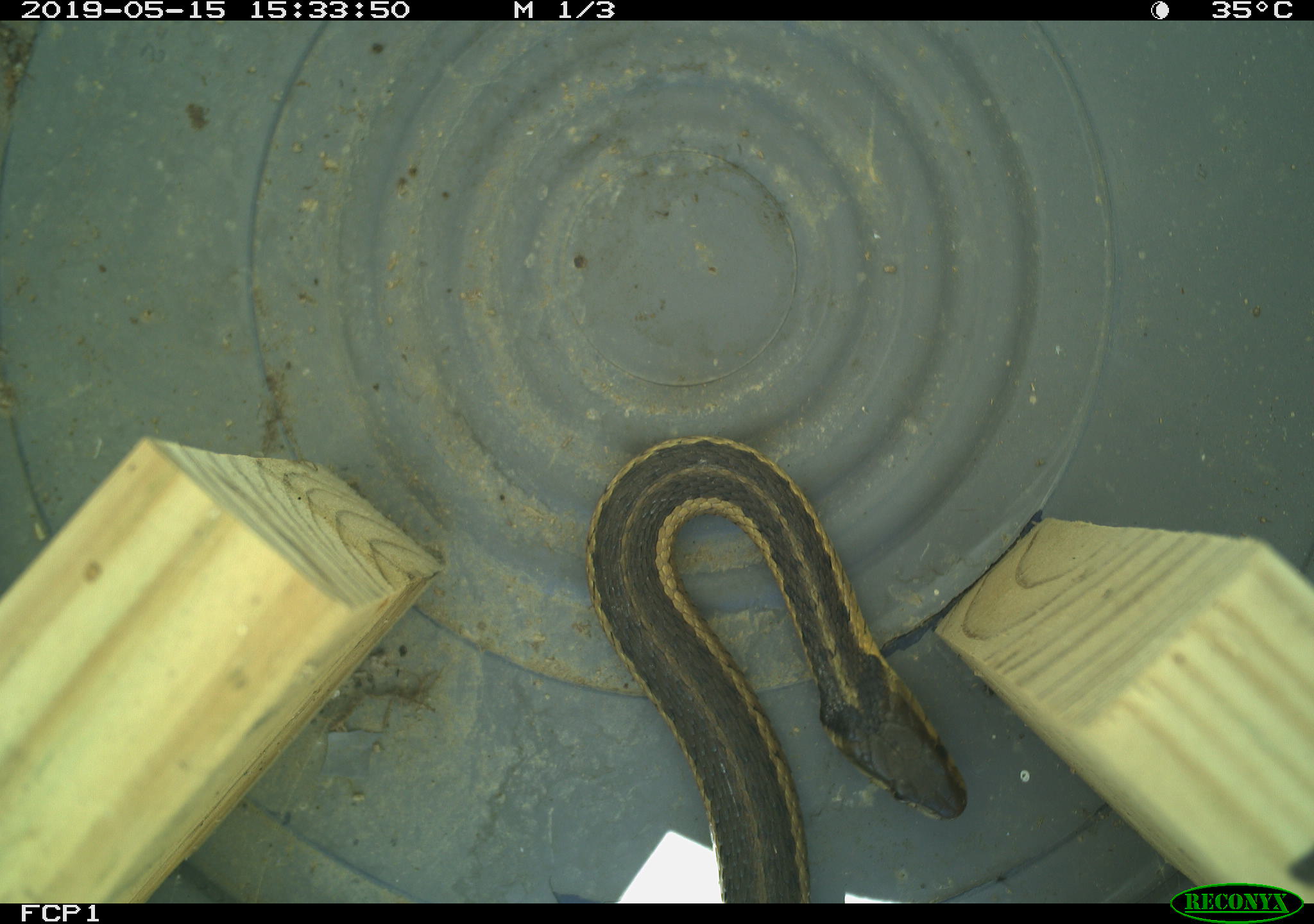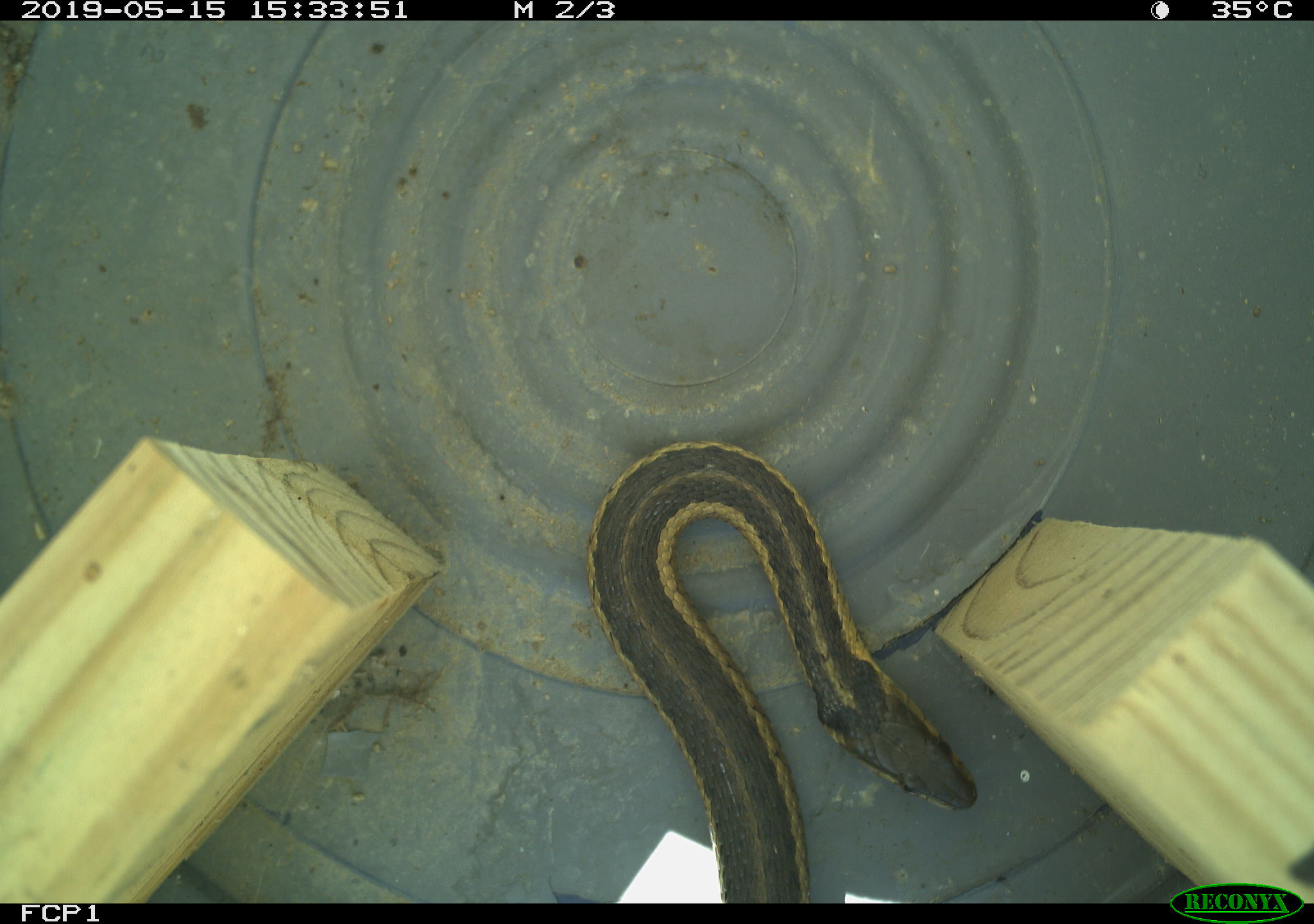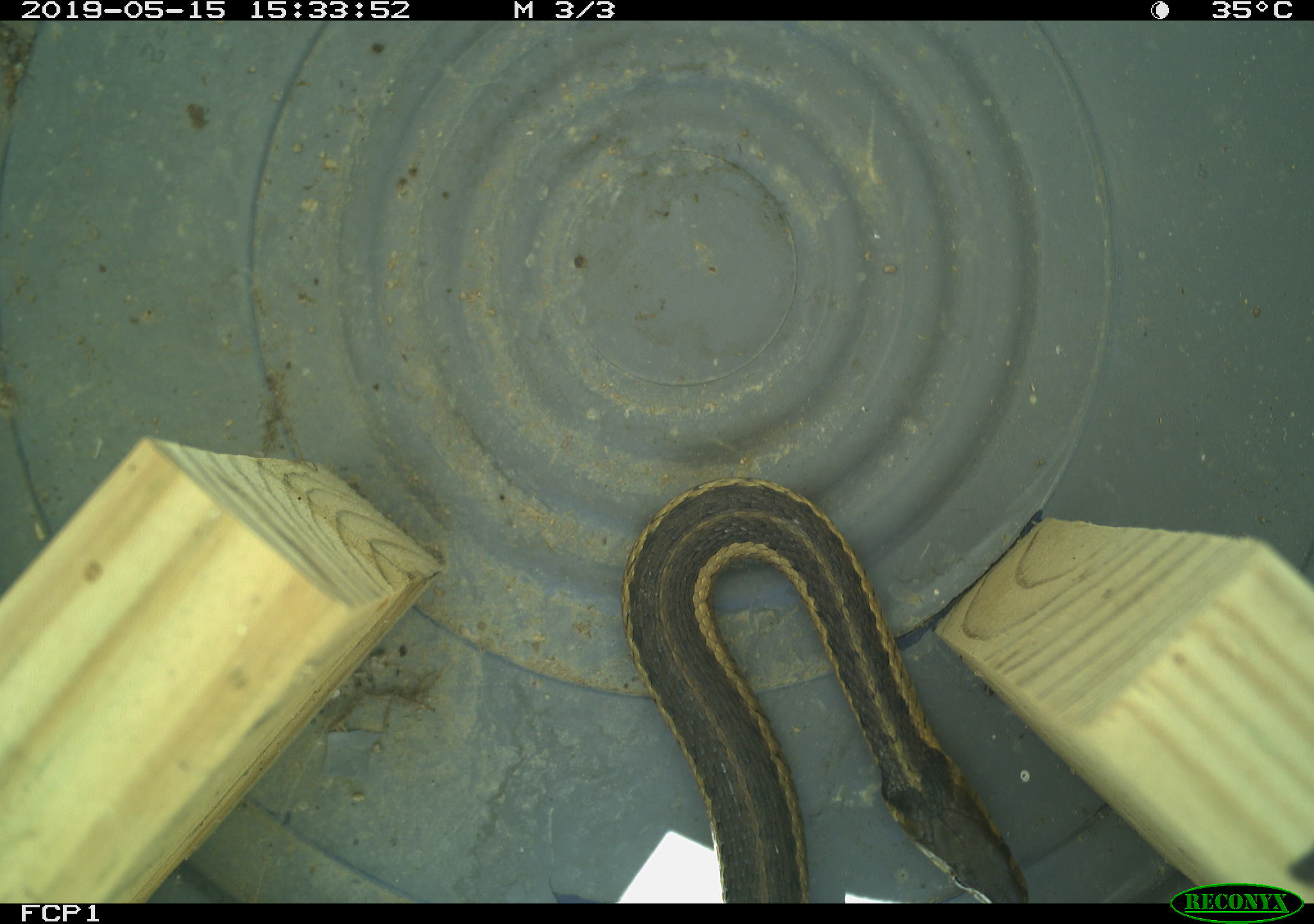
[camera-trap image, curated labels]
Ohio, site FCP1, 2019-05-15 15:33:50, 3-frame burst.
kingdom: Animalia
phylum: Chordata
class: Reptilia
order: Squamata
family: Colubridae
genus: Thamnophis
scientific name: Thamnophis sirtalis sirtalis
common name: eastern gartersnake